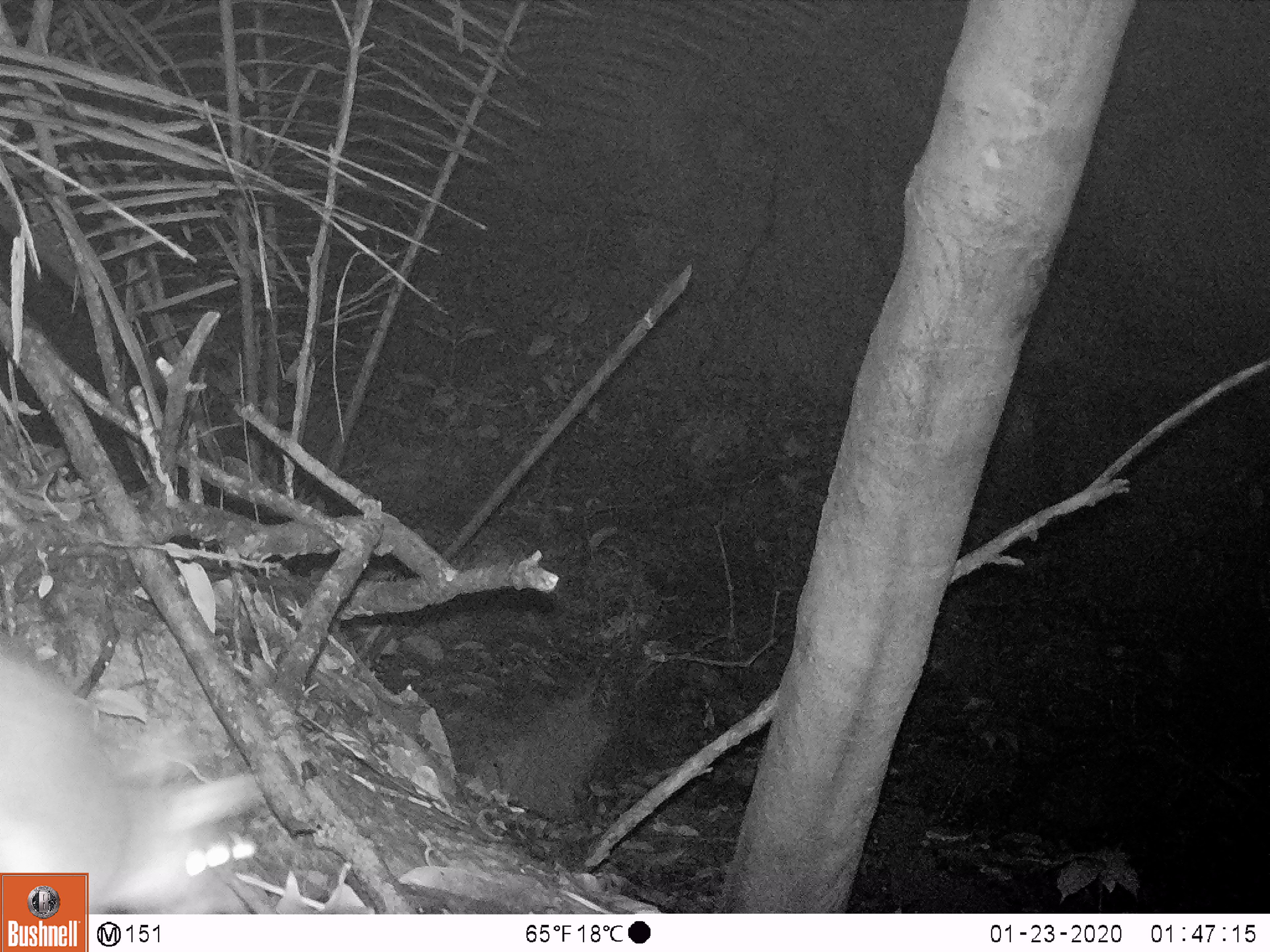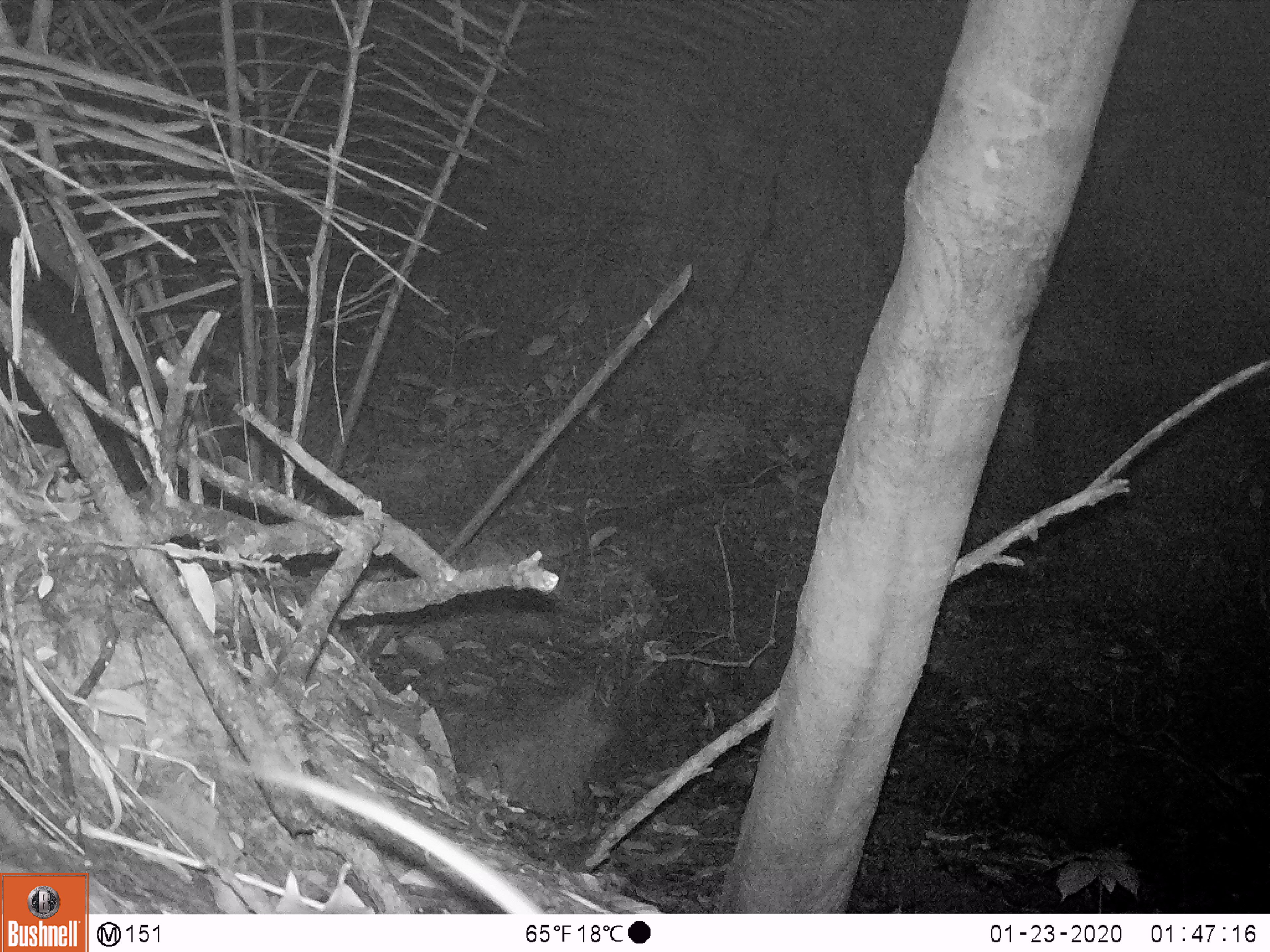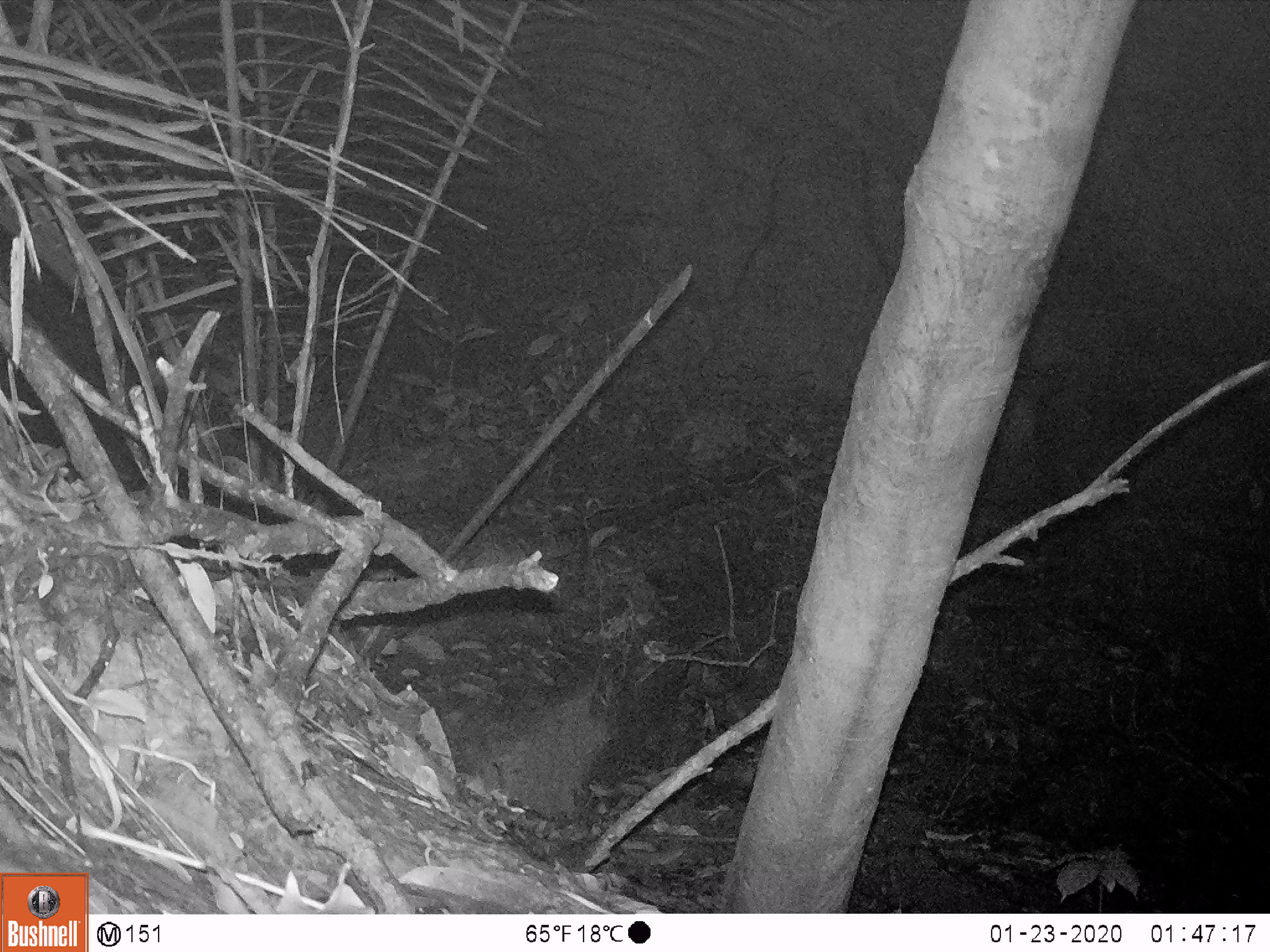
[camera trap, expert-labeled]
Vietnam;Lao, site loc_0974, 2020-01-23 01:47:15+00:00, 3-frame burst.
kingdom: Animalia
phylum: Chordata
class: Mammalia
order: Rodentia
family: Muridae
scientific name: Muridae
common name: old-world mice and rats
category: unidentified murid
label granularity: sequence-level